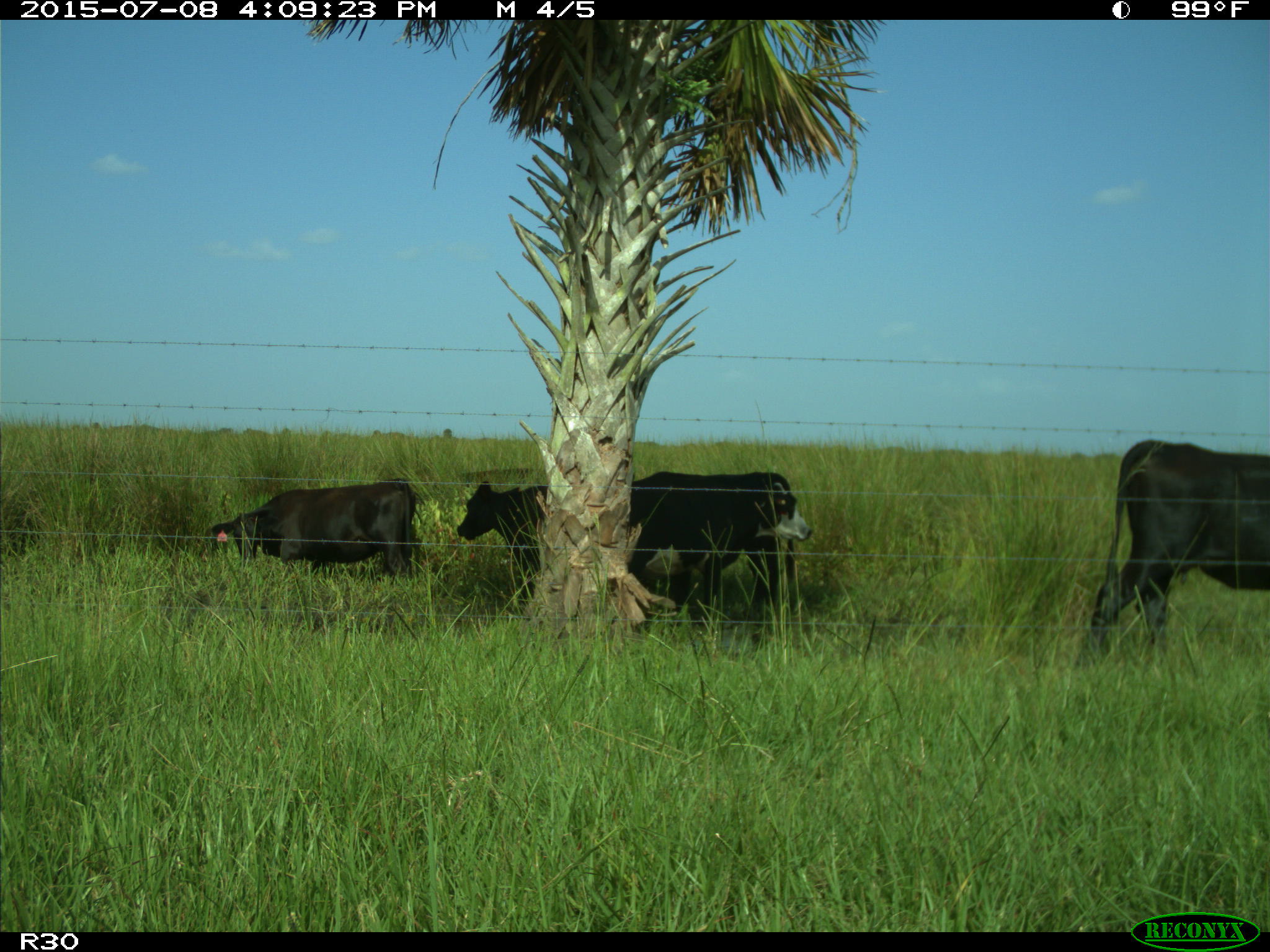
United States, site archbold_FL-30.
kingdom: Animalia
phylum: Chordata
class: Mammalia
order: Artiodactyla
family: Bovidae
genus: Bos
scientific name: Bos taurus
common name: domestic cow